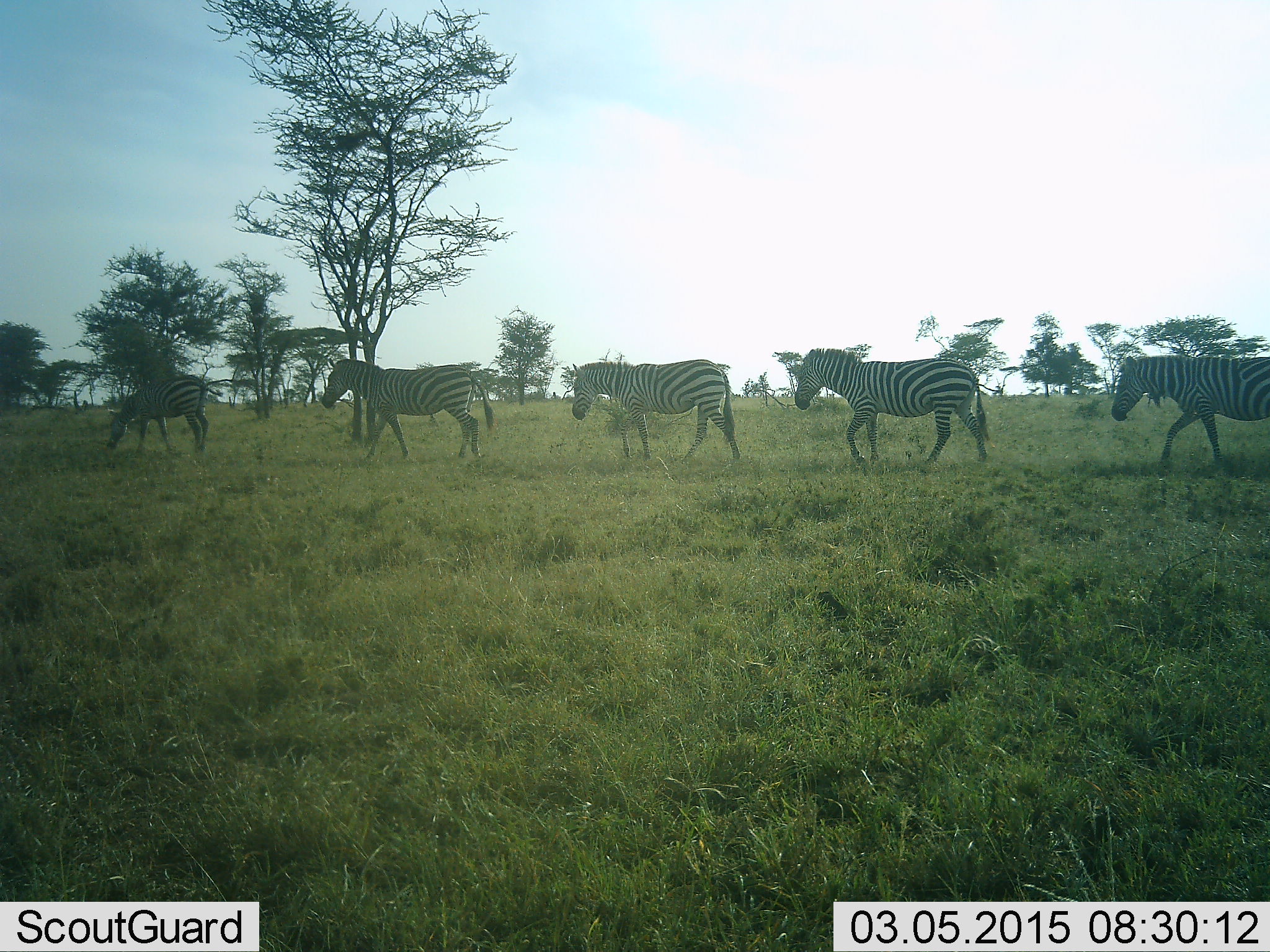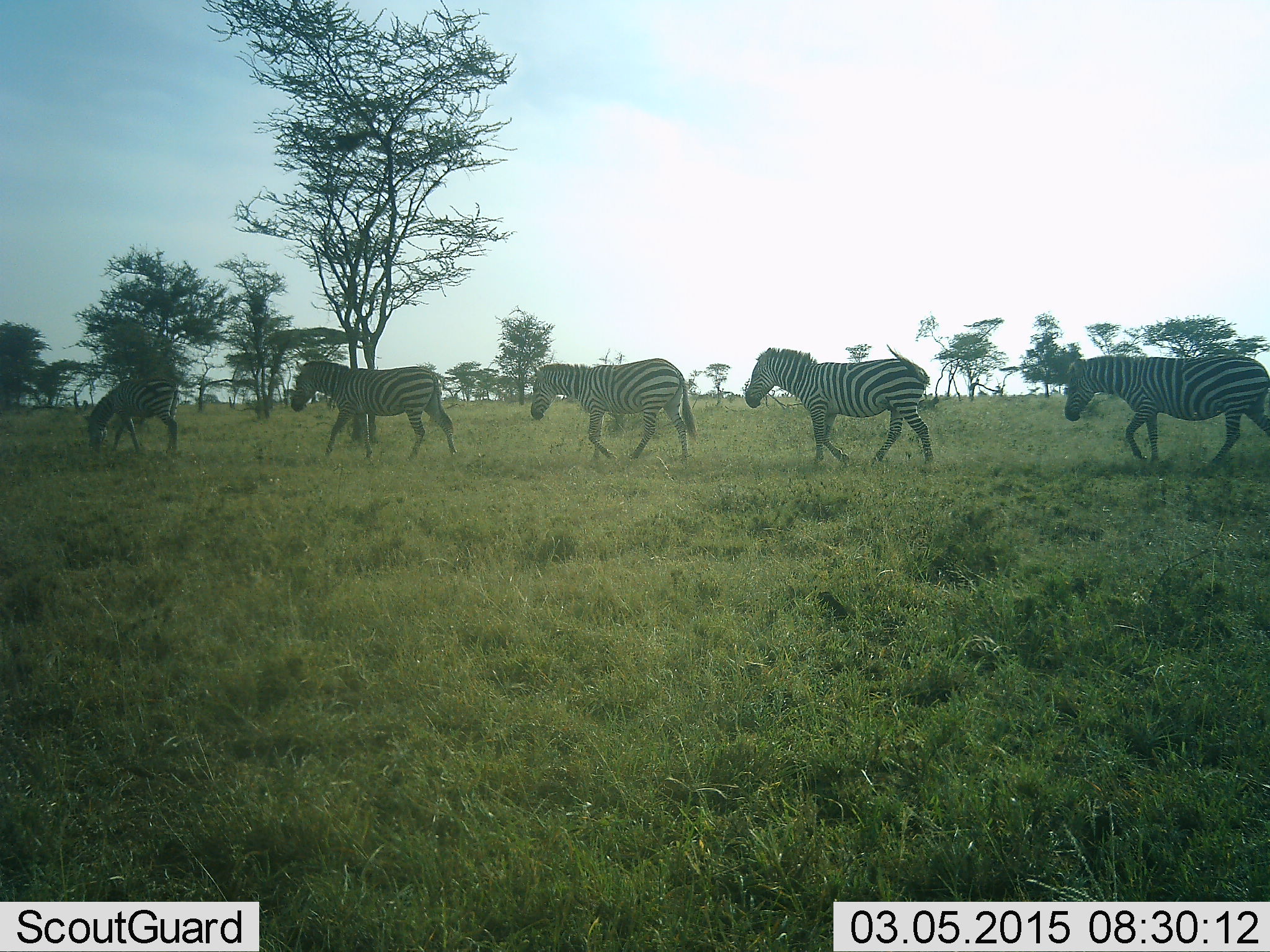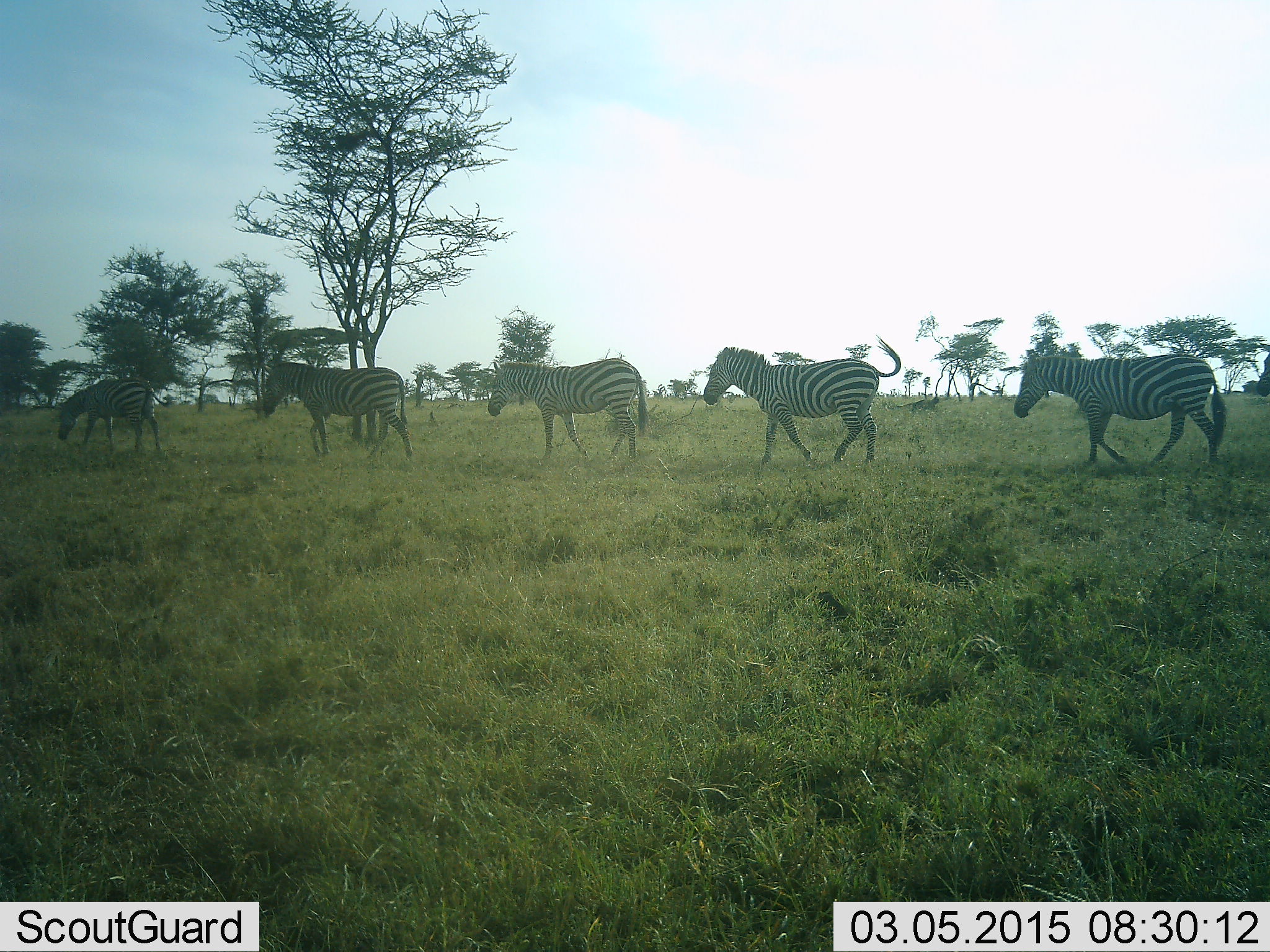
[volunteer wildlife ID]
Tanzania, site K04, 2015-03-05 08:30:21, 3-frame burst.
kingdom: Animalia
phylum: Chordata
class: Mammalia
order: Perissodactyla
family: Equidae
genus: Equus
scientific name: Equus quagga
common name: plains zebra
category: zebra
Zebra (plains zebra) (Equus quagga), count 5. Behavior (volunteer vote fractions): standing 0%, resting 0%, moving 100%, interacting 0%. Young present (vote fraction): 10%. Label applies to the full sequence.